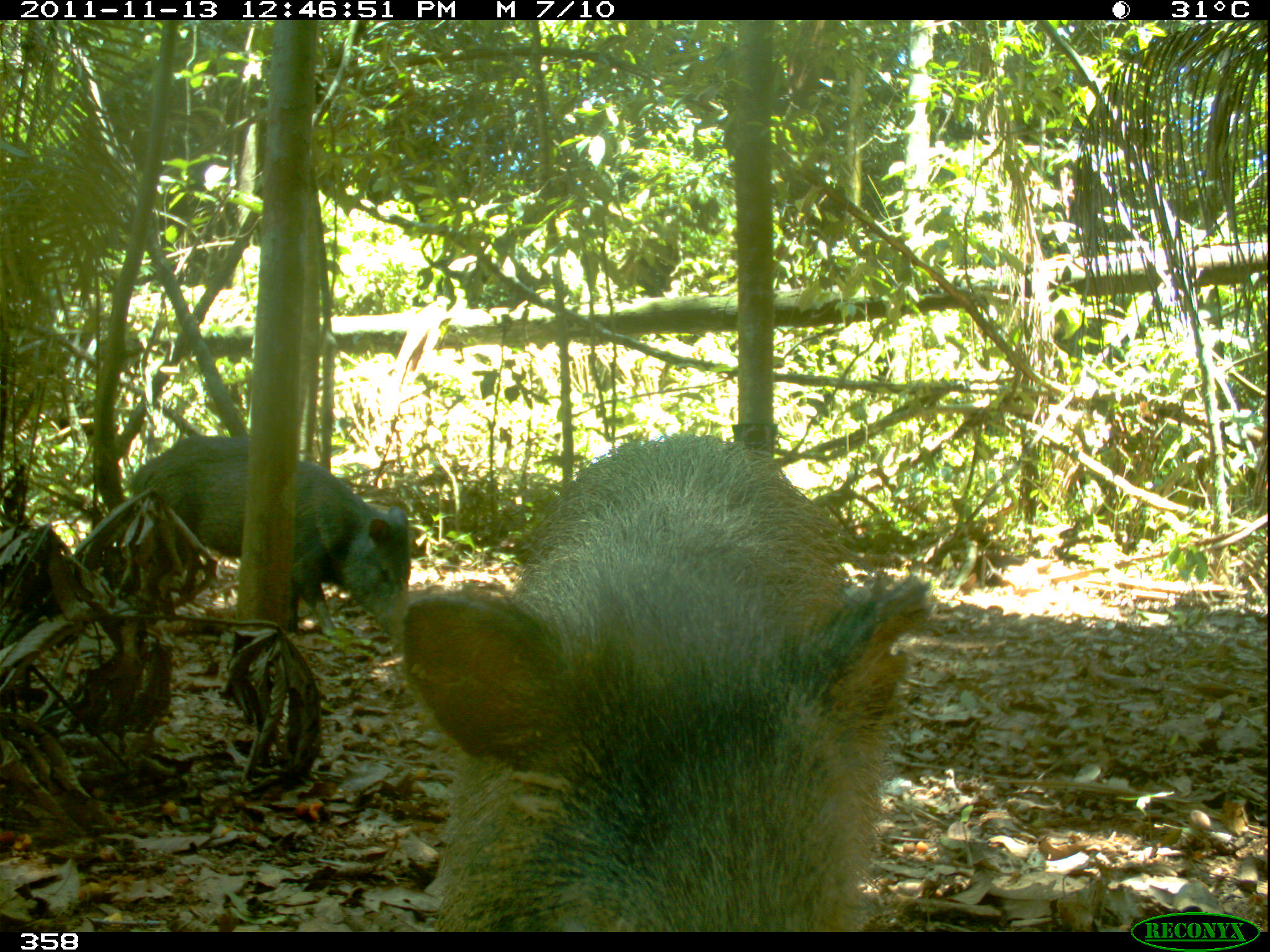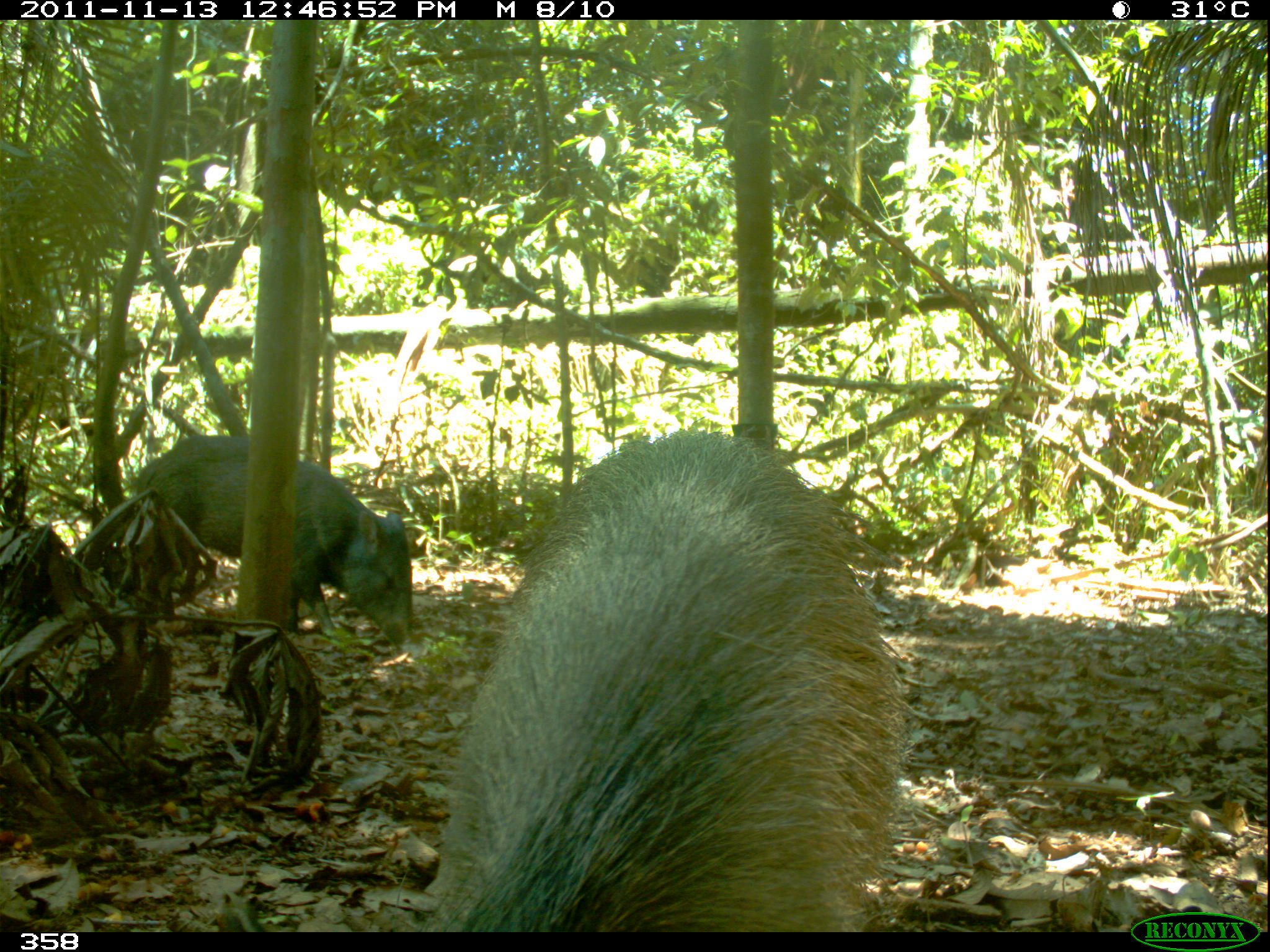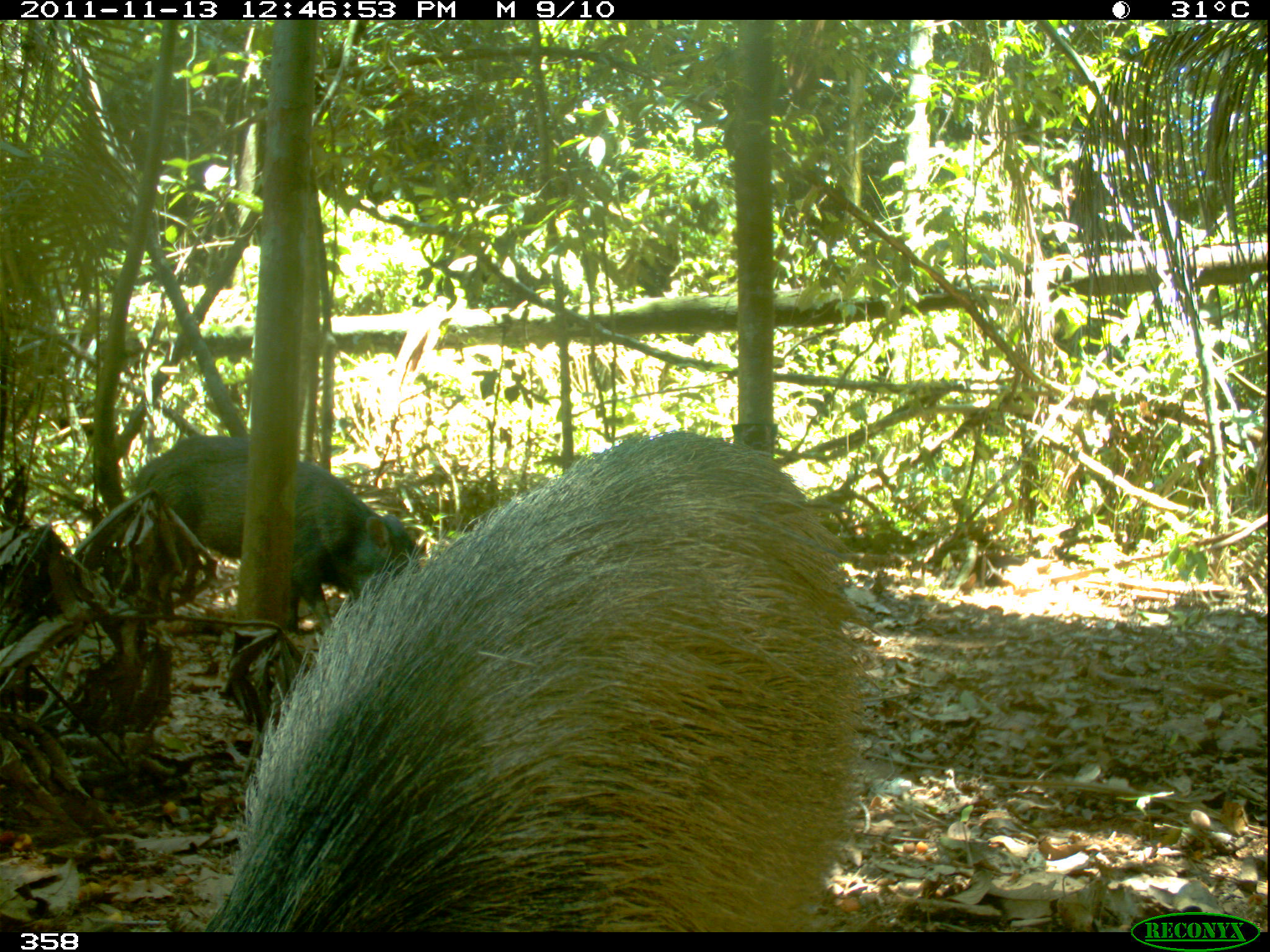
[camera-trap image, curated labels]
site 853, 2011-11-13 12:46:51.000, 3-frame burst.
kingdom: Animalia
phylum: Chordata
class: Mammalia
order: Artiodactyla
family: Tayassuidae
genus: Pecari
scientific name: Pecari tajacu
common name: collared peccary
Pecari tajacu (collared peccary).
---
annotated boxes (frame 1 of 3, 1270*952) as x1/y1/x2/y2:
pecari tajacu: 388/430/936/932; 122/428/407/642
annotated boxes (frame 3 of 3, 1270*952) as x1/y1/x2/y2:
pecari tajacu: 210/430/852/932; 122/428/423/635